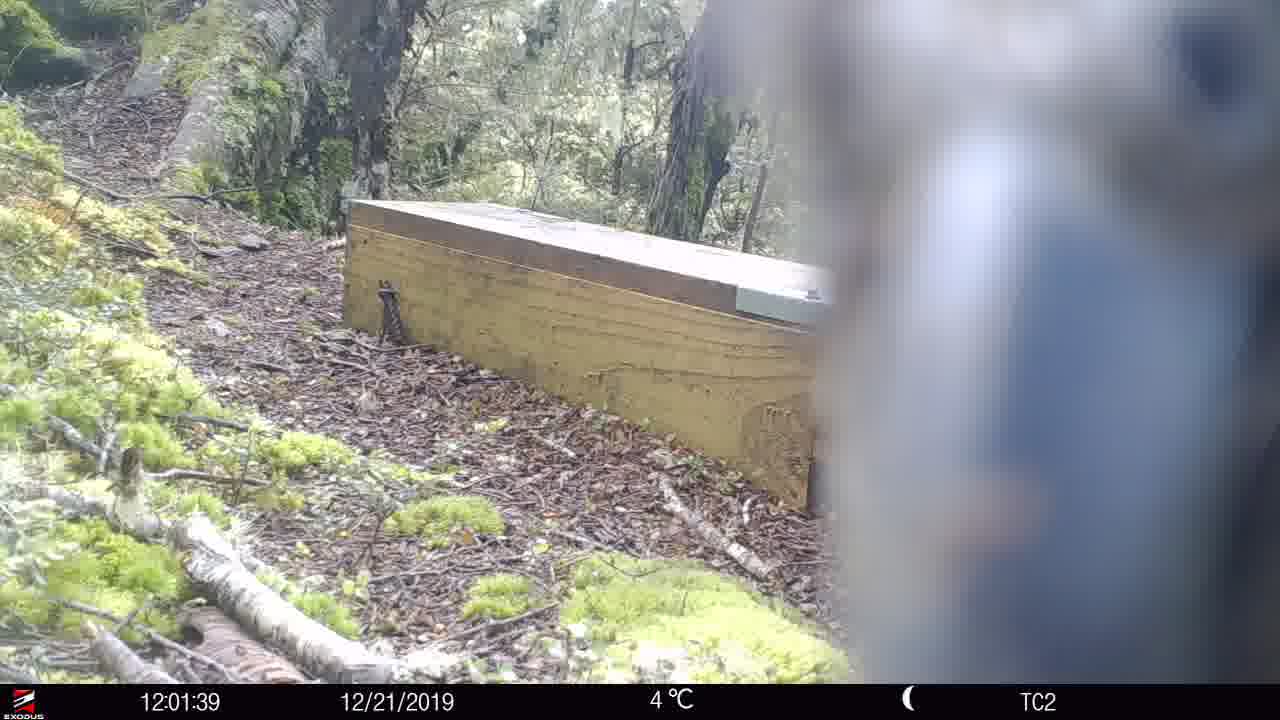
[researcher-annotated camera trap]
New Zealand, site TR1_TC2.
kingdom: Animalia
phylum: Chordata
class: Aves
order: Psittaciformes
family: Strigopidae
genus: Nestor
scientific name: Nestor notabilis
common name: kea